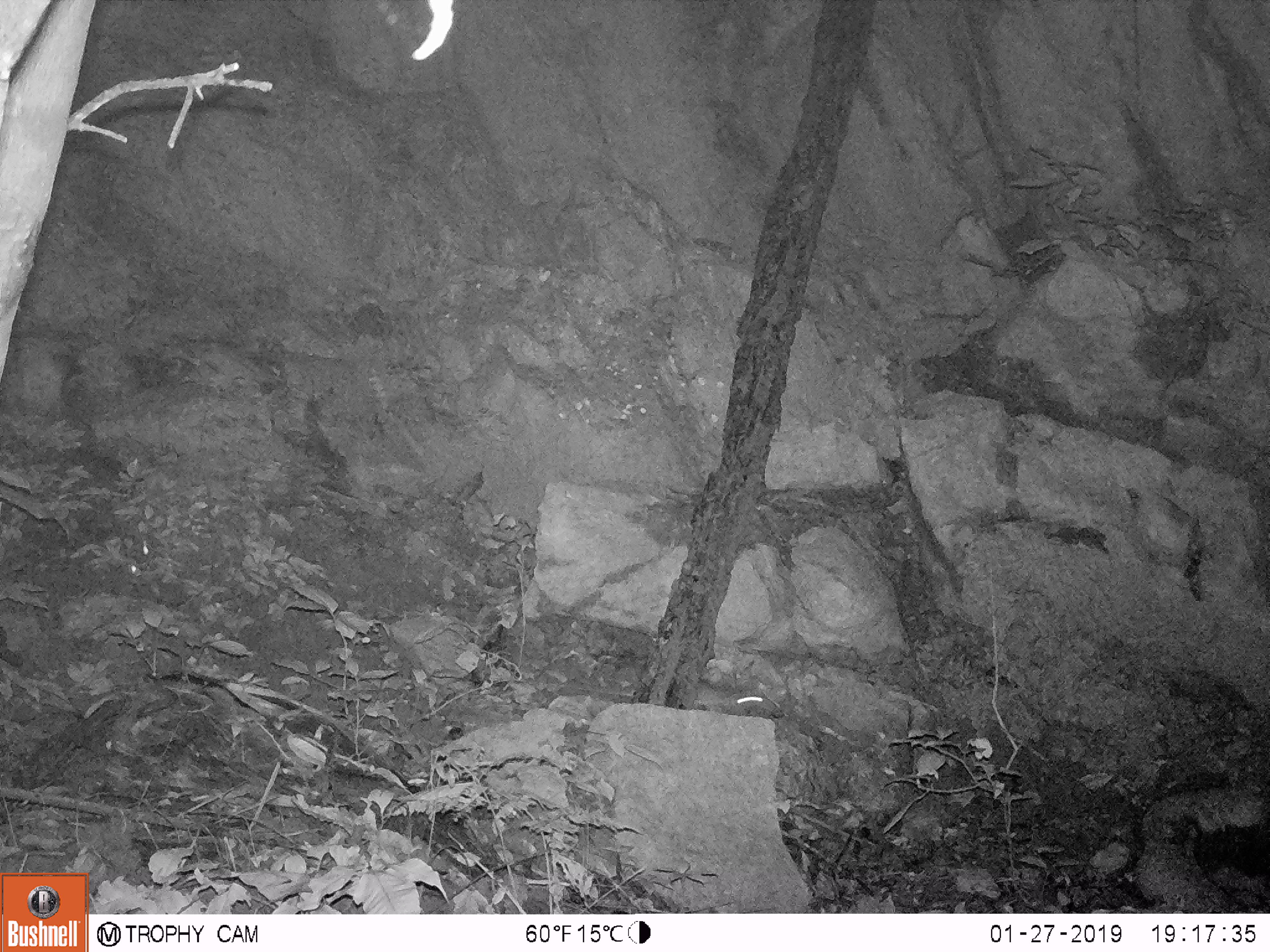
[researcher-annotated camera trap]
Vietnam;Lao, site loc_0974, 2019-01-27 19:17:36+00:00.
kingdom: Animalia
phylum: Chordata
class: Mammalia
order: Rodentia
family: Muridae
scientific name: Muridae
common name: old-world mice and rats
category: unidentified murid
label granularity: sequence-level